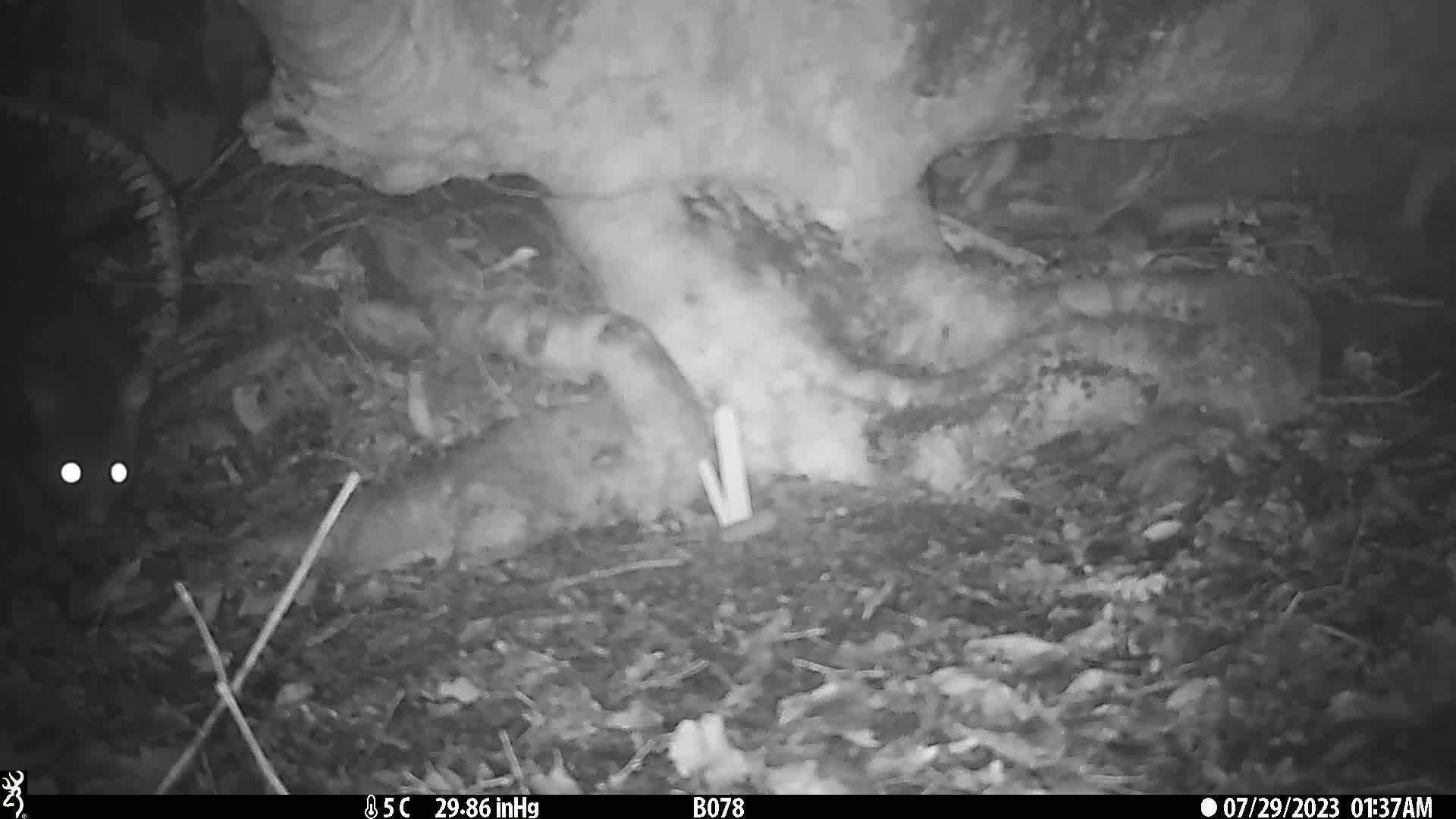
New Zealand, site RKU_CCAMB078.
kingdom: Animalia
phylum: Chordata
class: Mammalia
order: Diprotodontia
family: Phalangeridae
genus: Trichosurus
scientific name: Trichosurus vulpecula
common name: common brushtail possum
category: possum